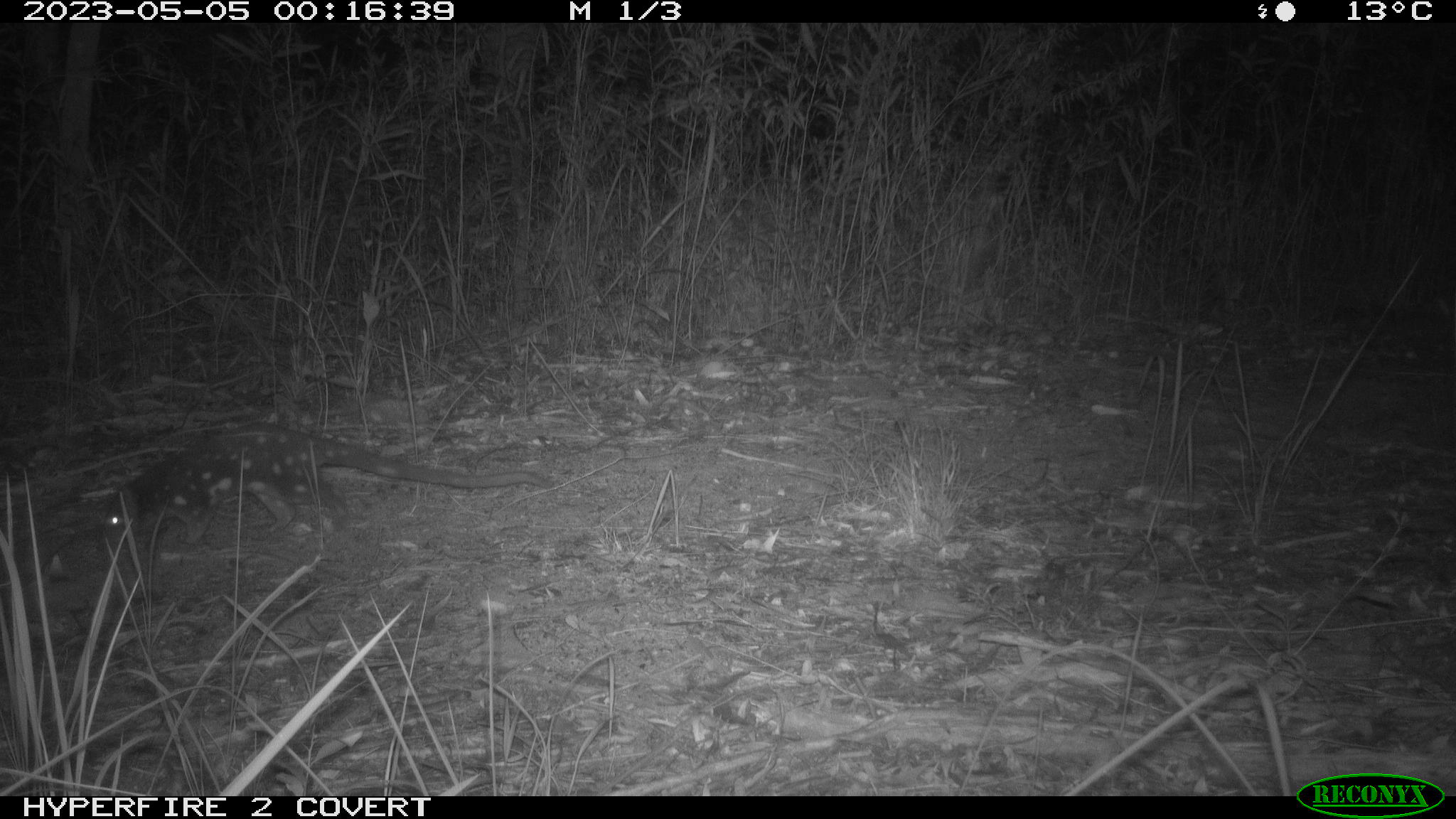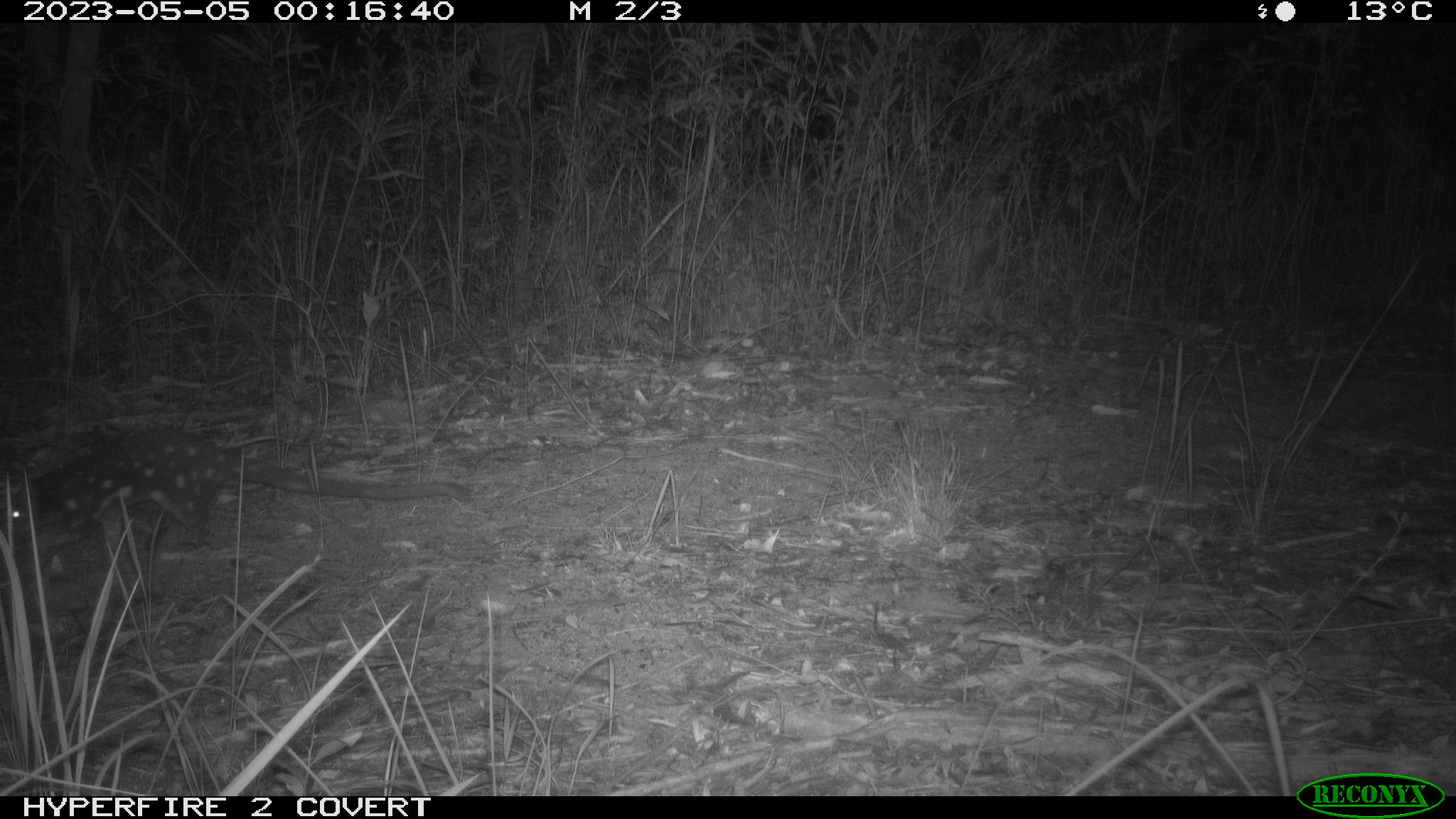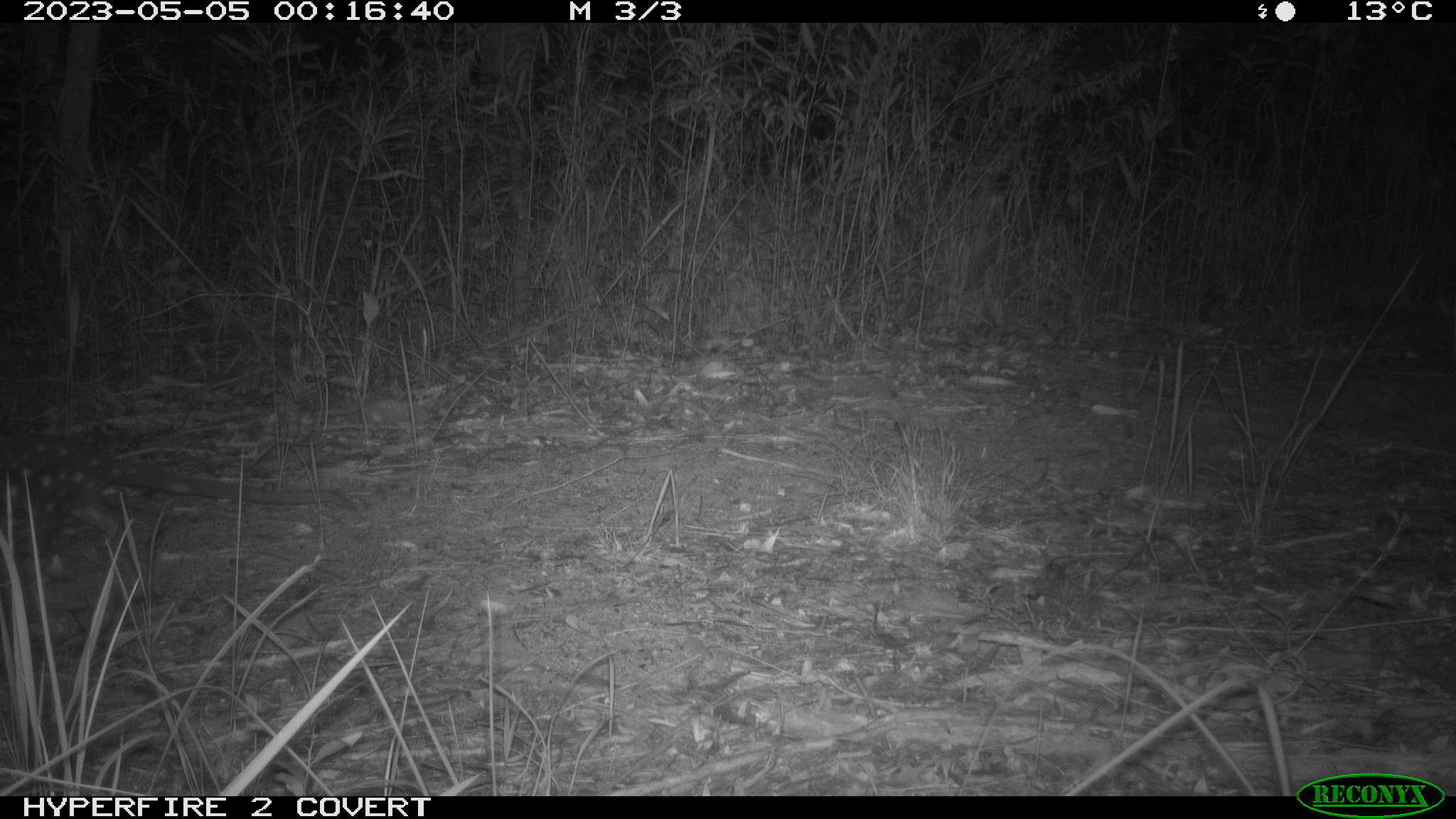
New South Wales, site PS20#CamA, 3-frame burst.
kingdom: Animalia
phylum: Chordata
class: Mammalia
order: Dasyuromorphia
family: Dasyuridae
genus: Dasyurus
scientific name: Dasyurus maculatus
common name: spotted-tailed quoll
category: quoll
Quoll (spotted-tailed quoll) (Dasyurus maculatus).